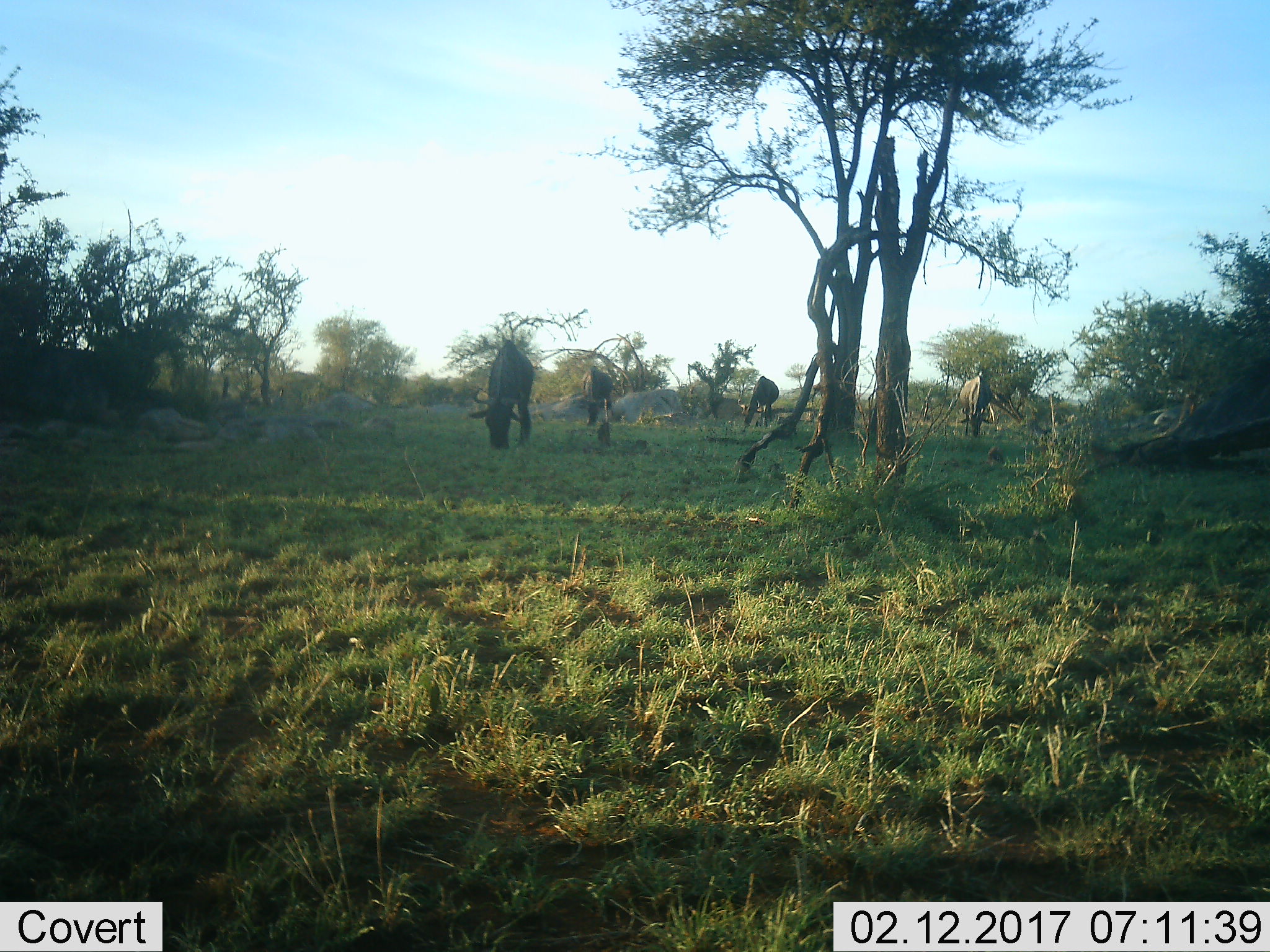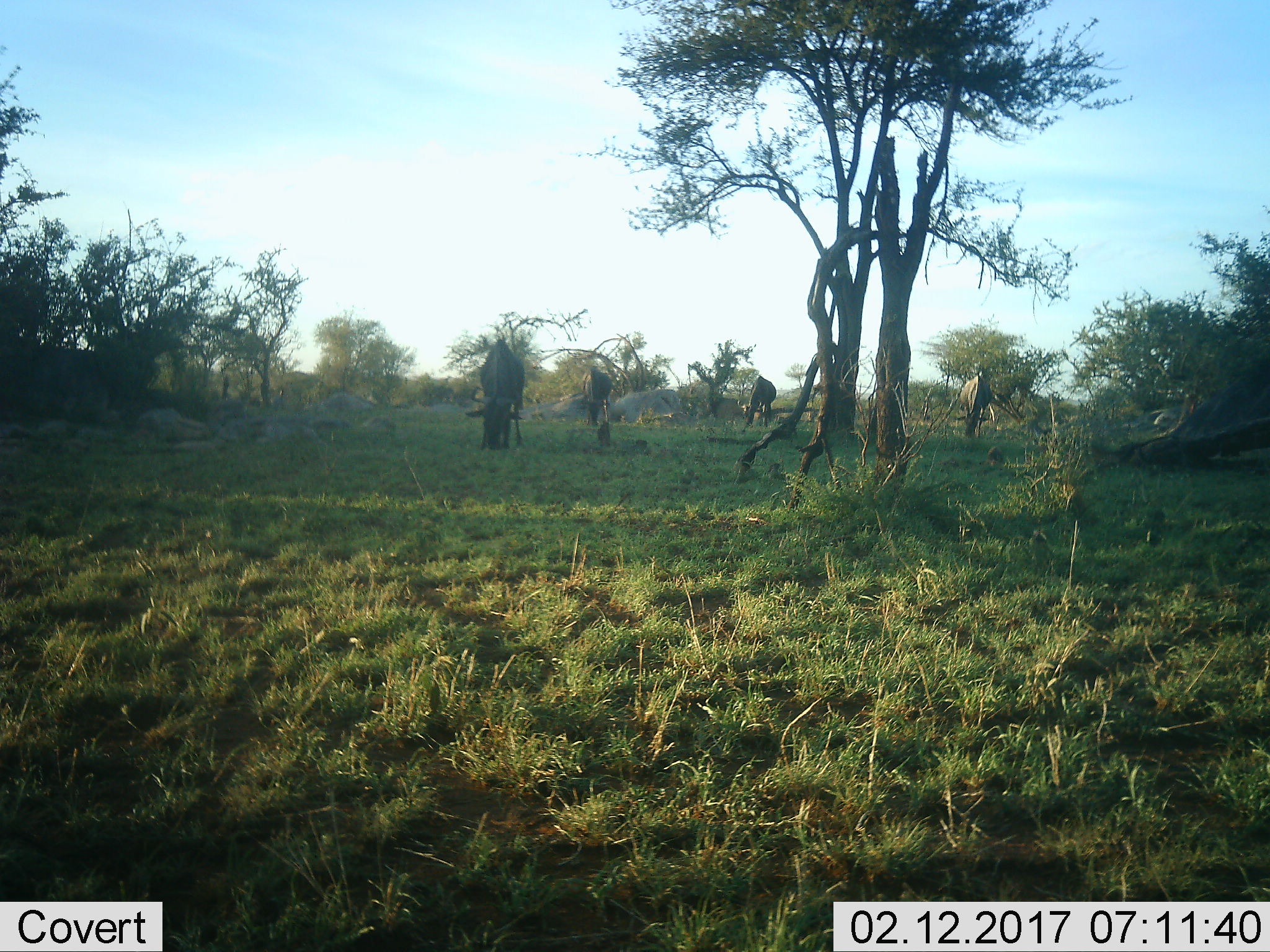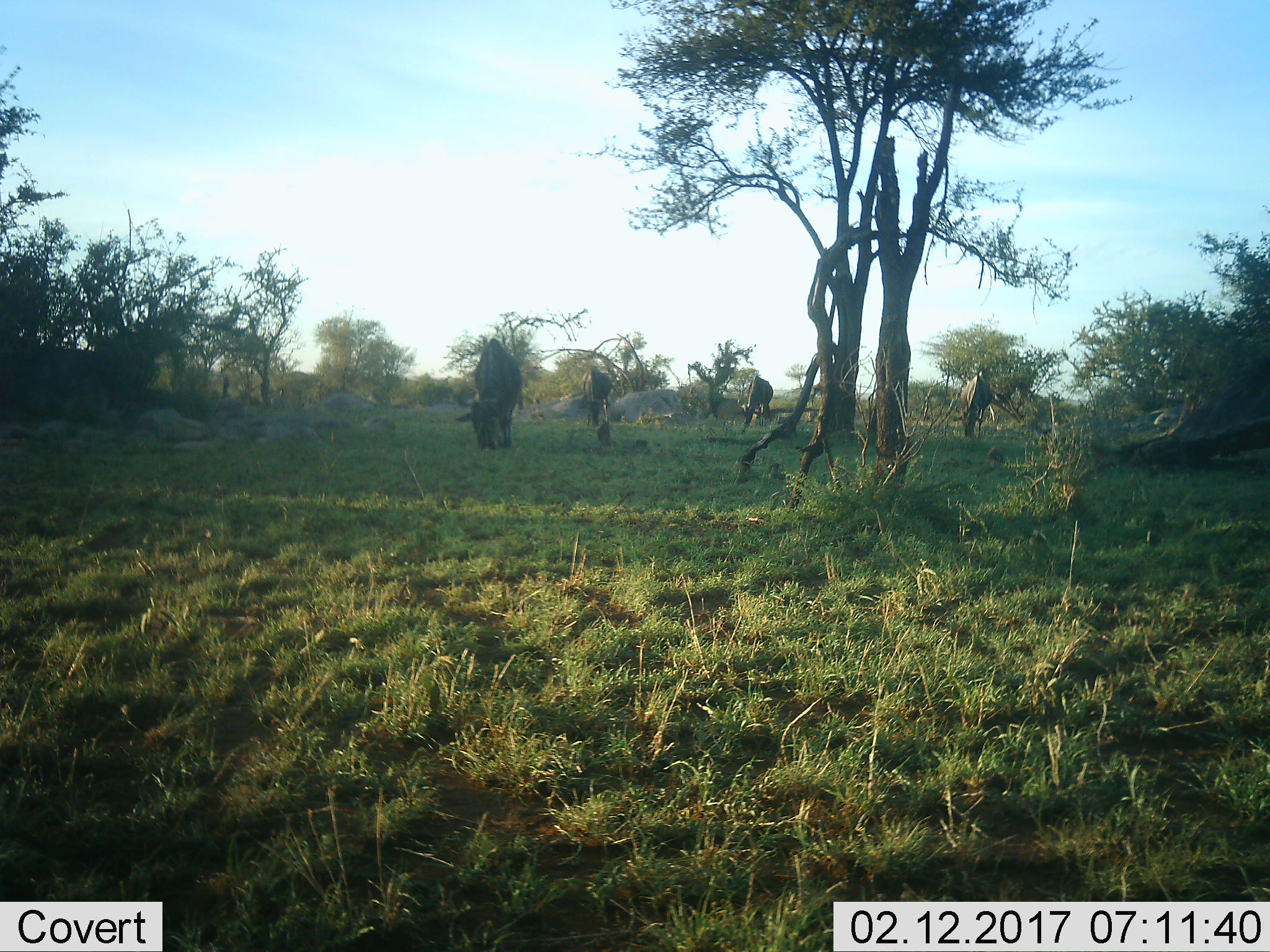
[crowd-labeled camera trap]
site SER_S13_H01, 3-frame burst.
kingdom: Animalia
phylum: Chordata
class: Mammalia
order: Artiodactyla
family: Bovidae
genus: Connochaetes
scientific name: Connochaetes taurinus taurinus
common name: blue wildebeest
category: wildebeestblue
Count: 4.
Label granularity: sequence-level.